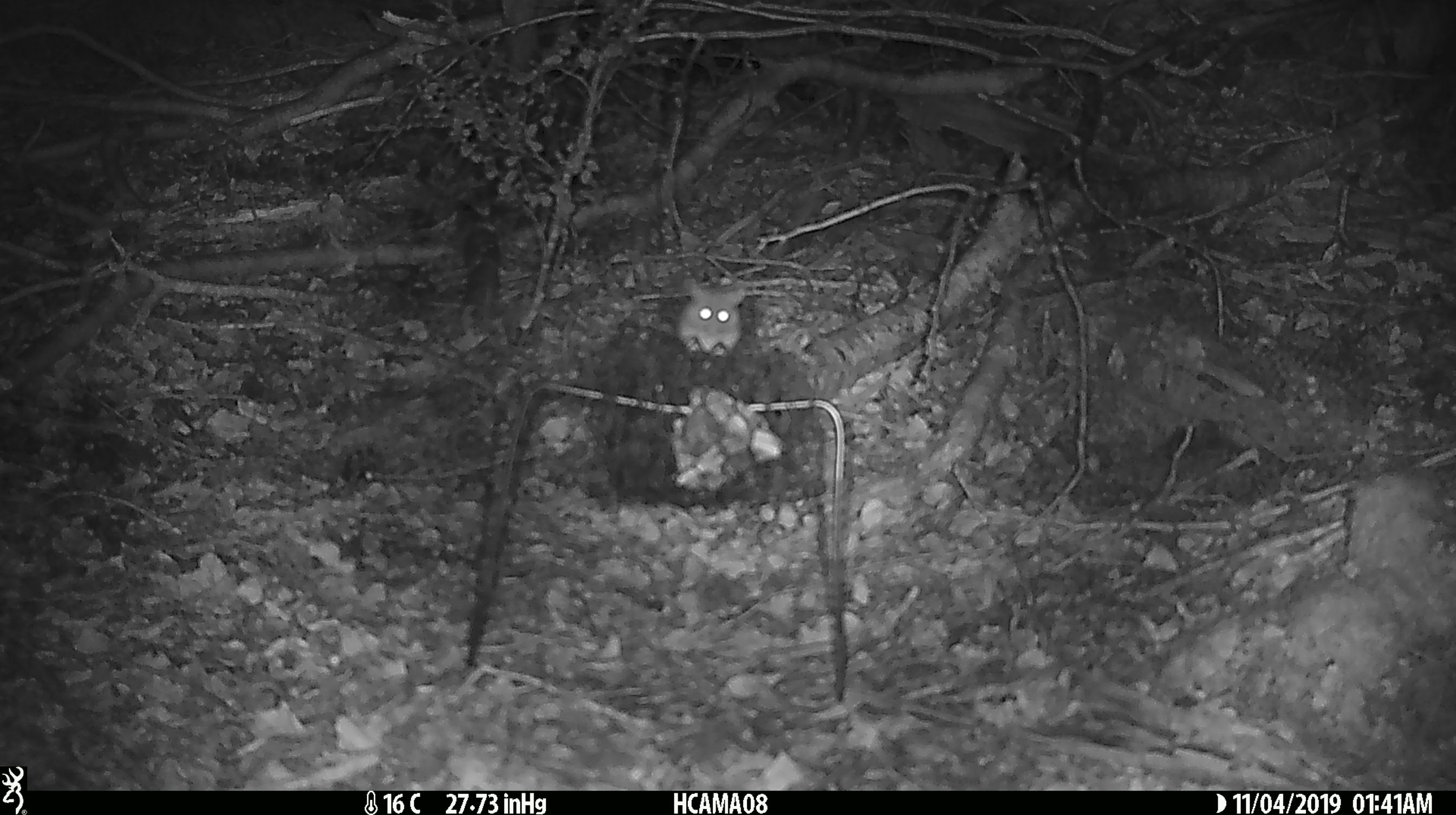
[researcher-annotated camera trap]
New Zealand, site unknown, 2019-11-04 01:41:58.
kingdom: Animalia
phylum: Chordata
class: Mammalia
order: Rodentia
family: Muridae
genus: Mus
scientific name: Mus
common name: mouse